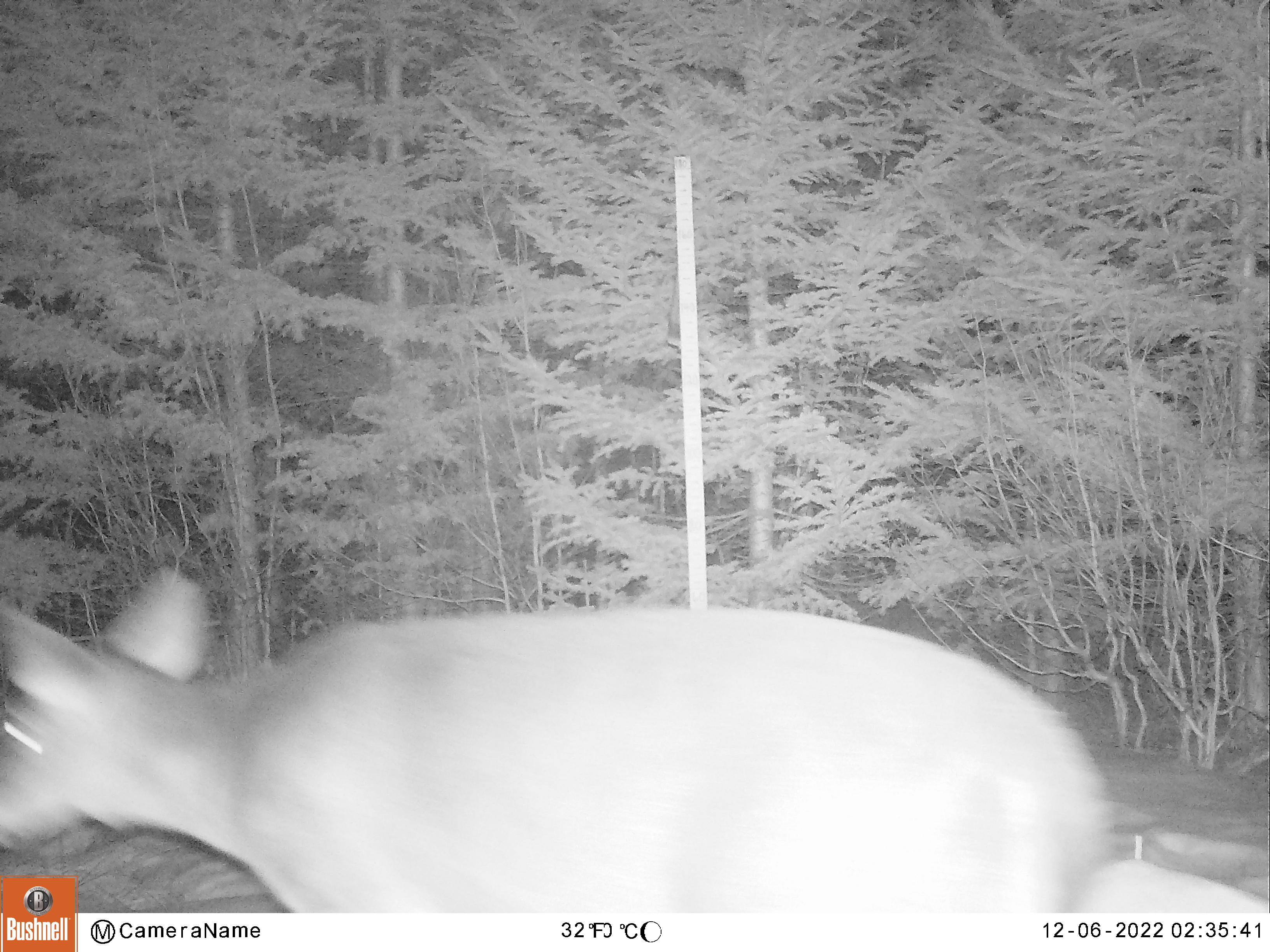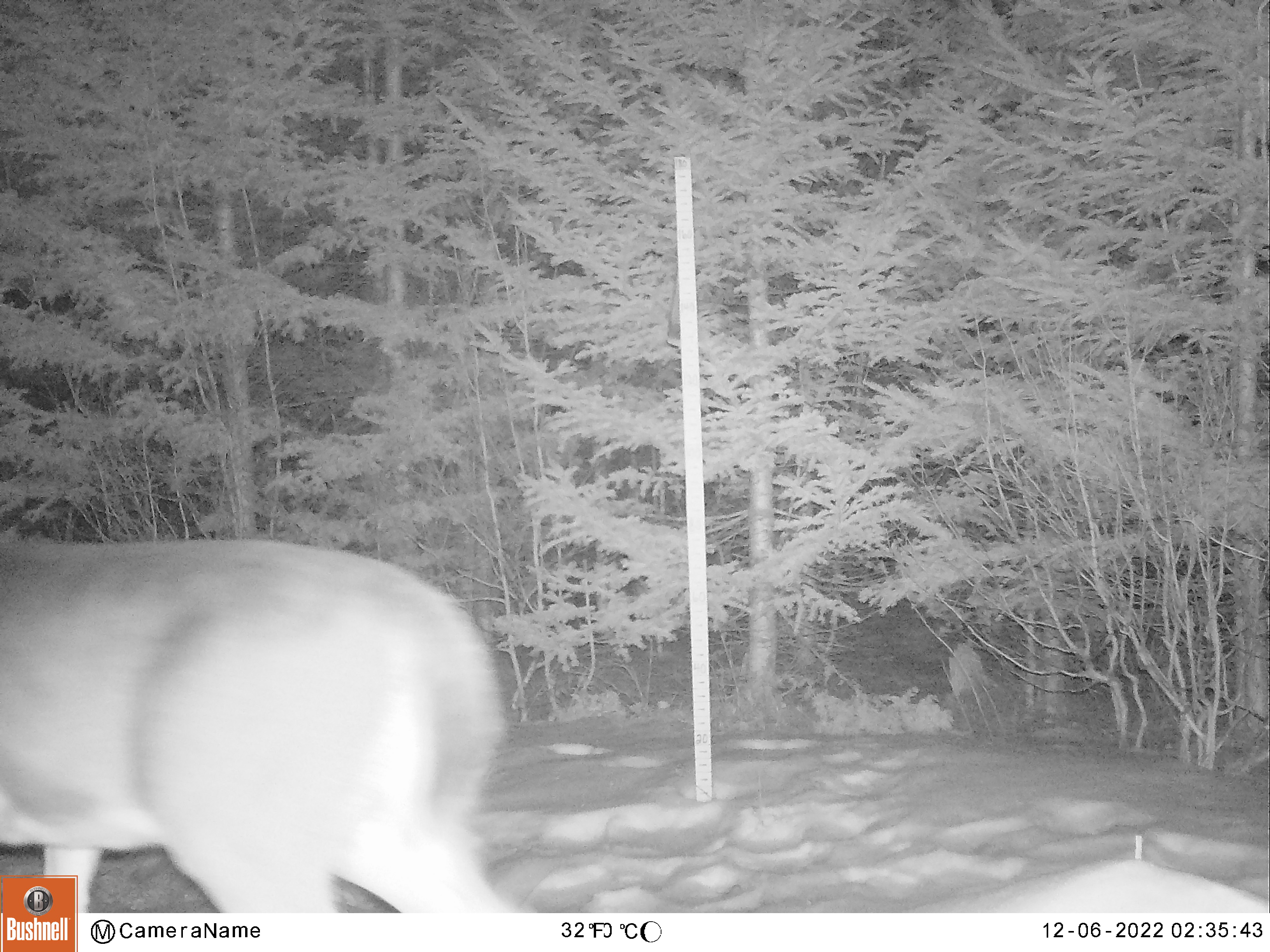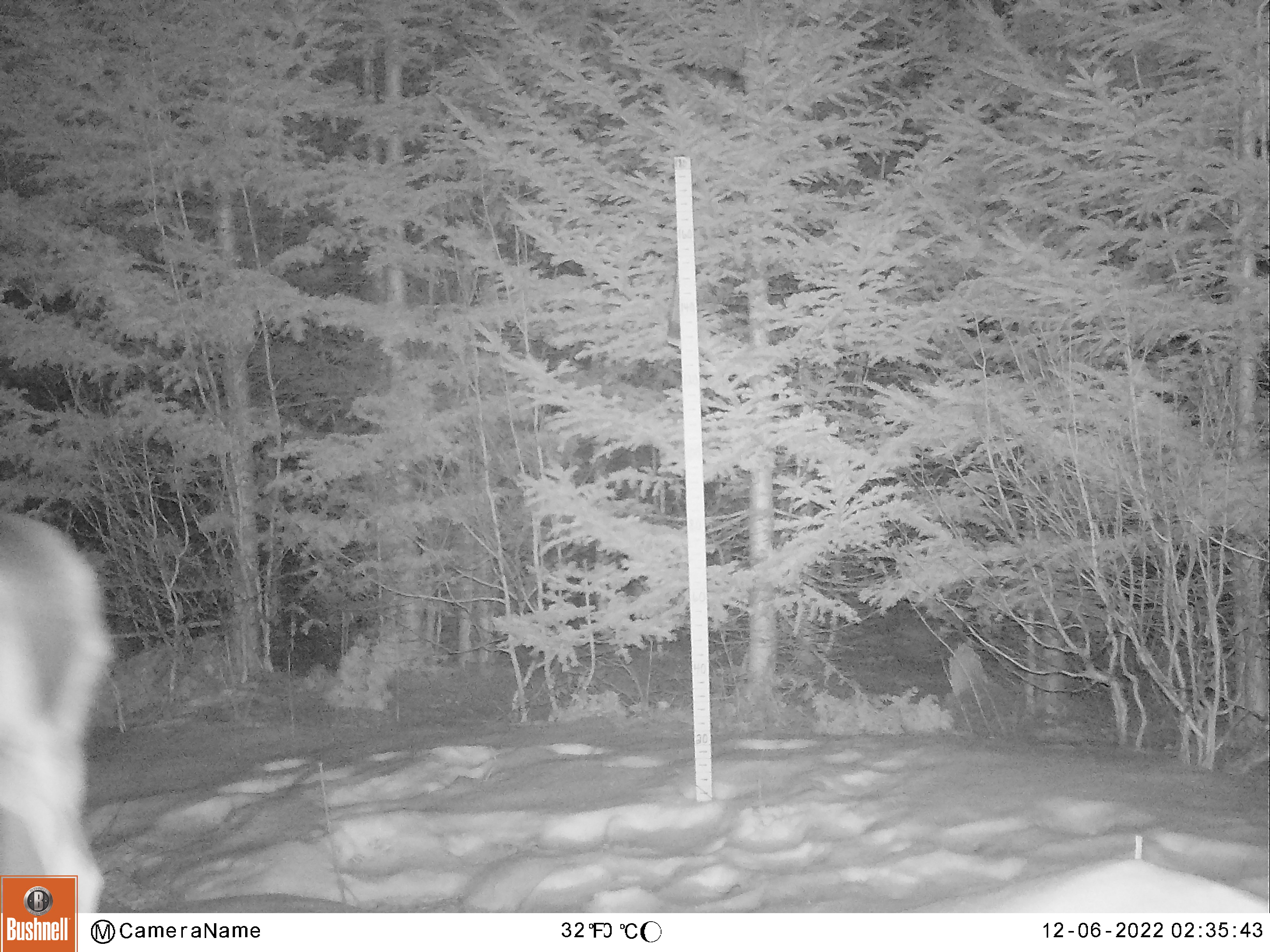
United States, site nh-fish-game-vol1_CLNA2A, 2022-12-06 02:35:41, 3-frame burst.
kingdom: Animalia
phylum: Chordata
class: Mammalia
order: Artiodactyla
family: Cervidae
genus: Odocoileus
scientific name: Odocoileus virginianus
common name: white-tailed deer